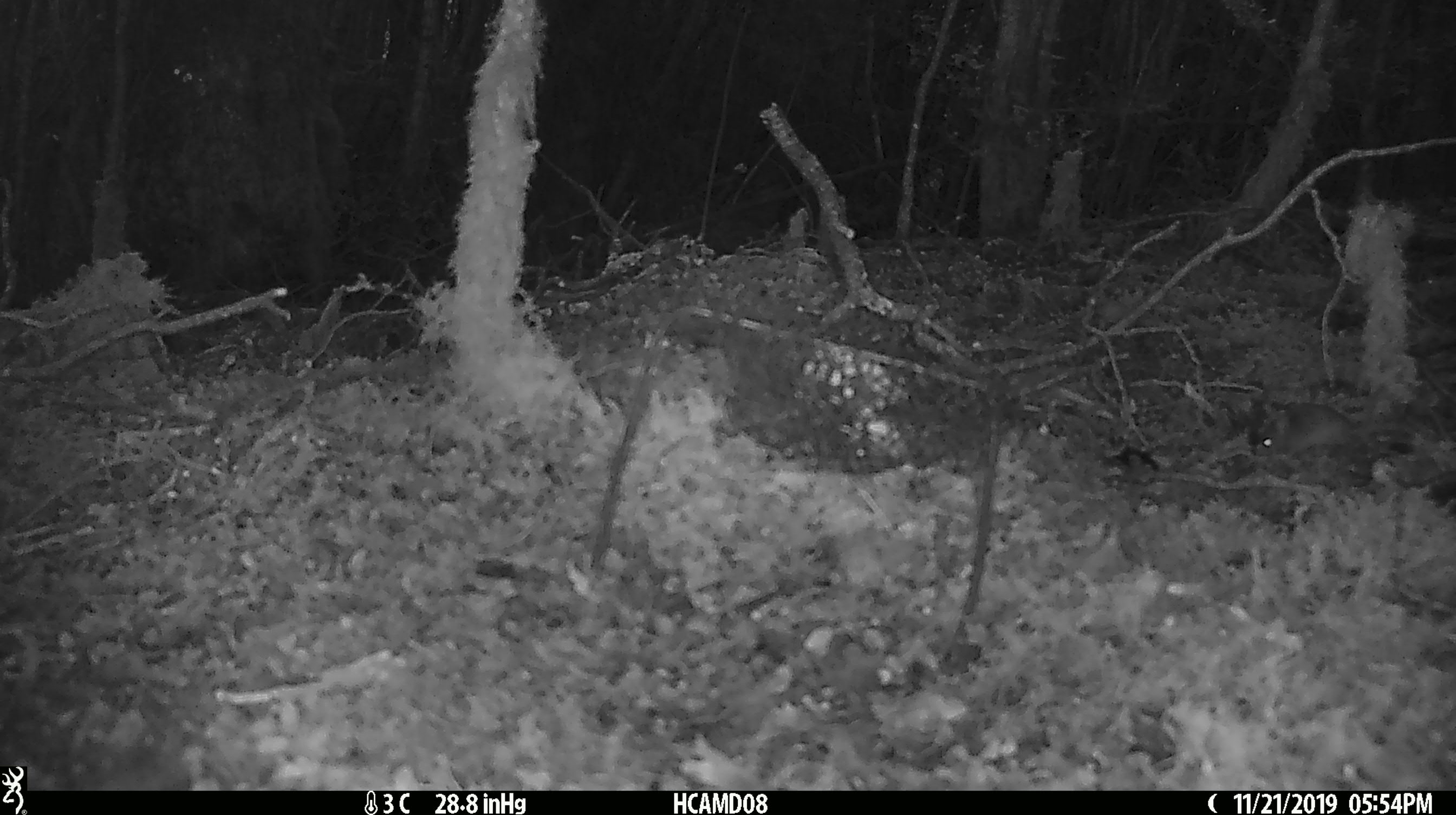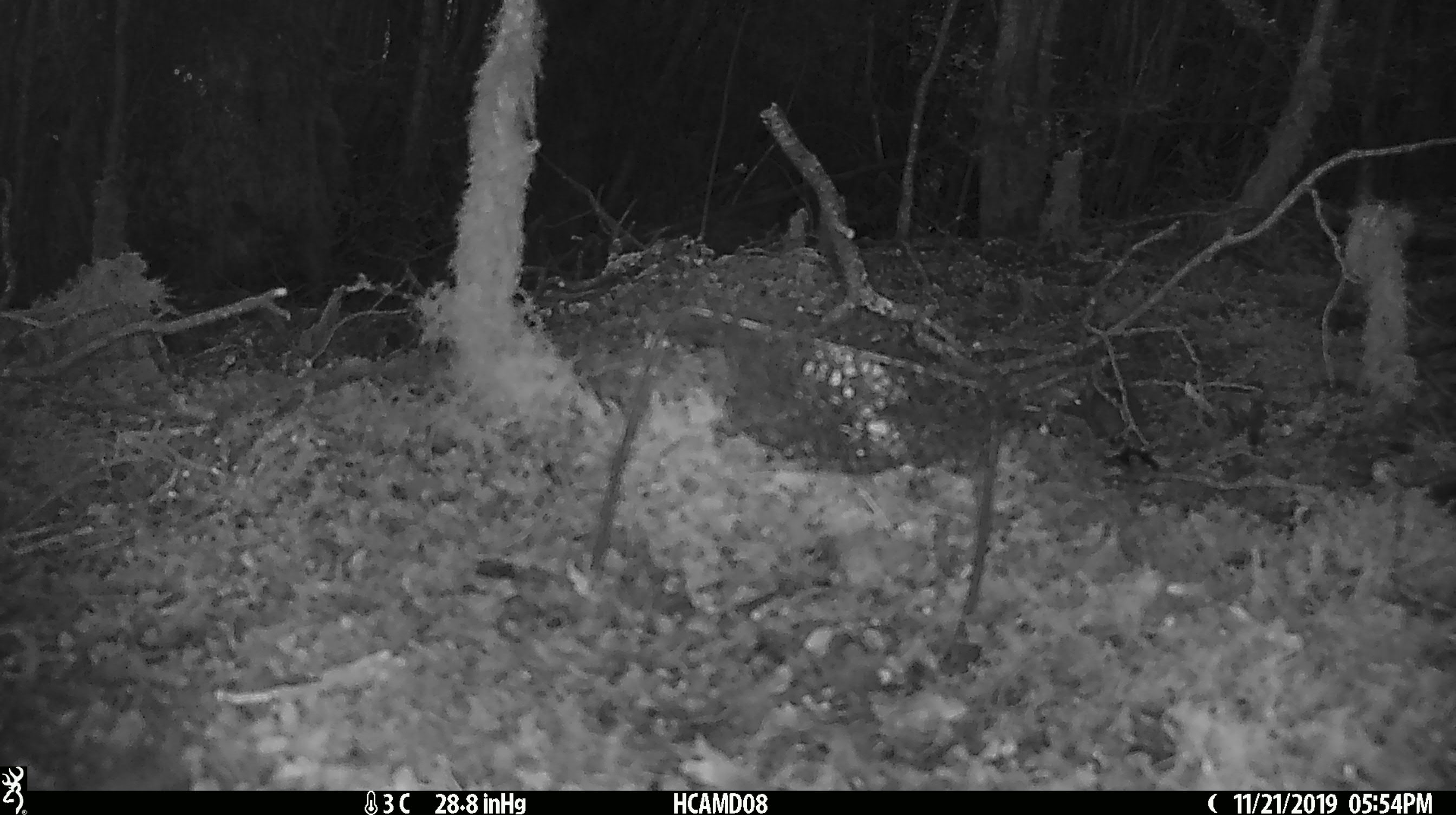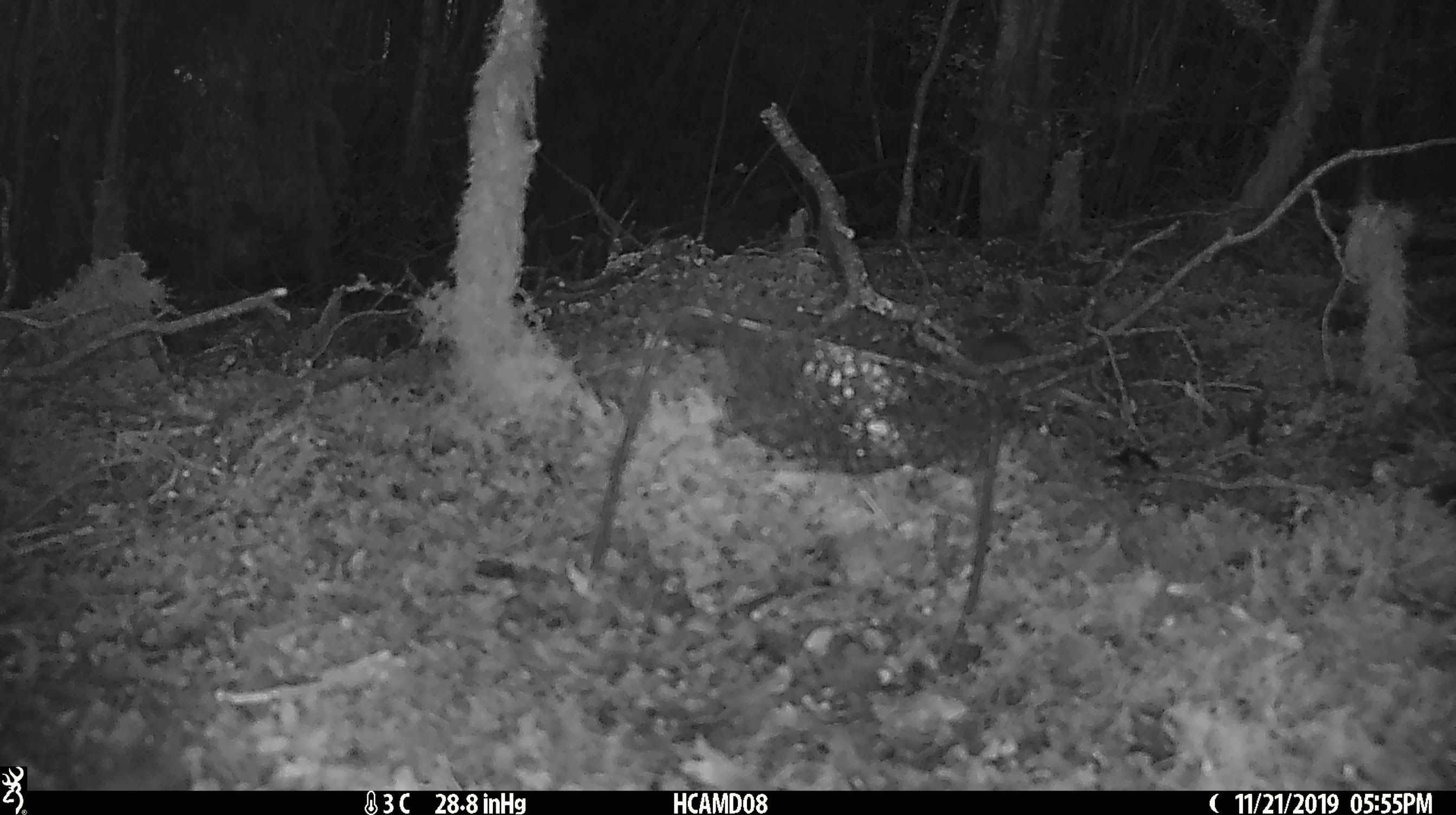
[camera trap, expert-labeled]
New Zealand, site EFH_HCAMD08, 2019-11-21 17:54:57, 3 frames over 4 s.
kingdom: Animalia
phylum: Chordata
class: Mammalia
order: Rodentia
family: Muridae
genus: Mus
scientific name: Mus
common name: mouse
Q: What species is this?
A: Mouse (Mus).